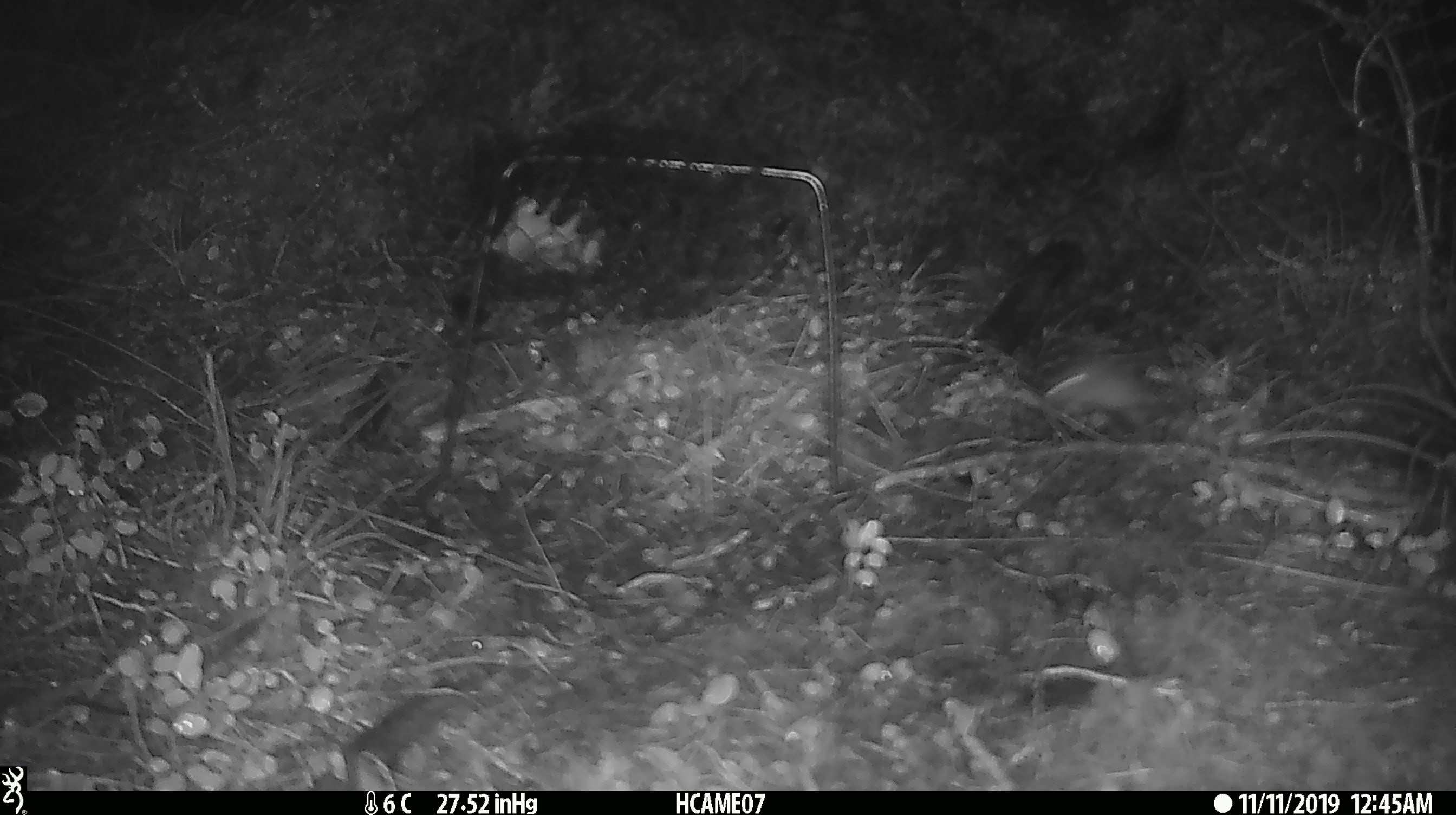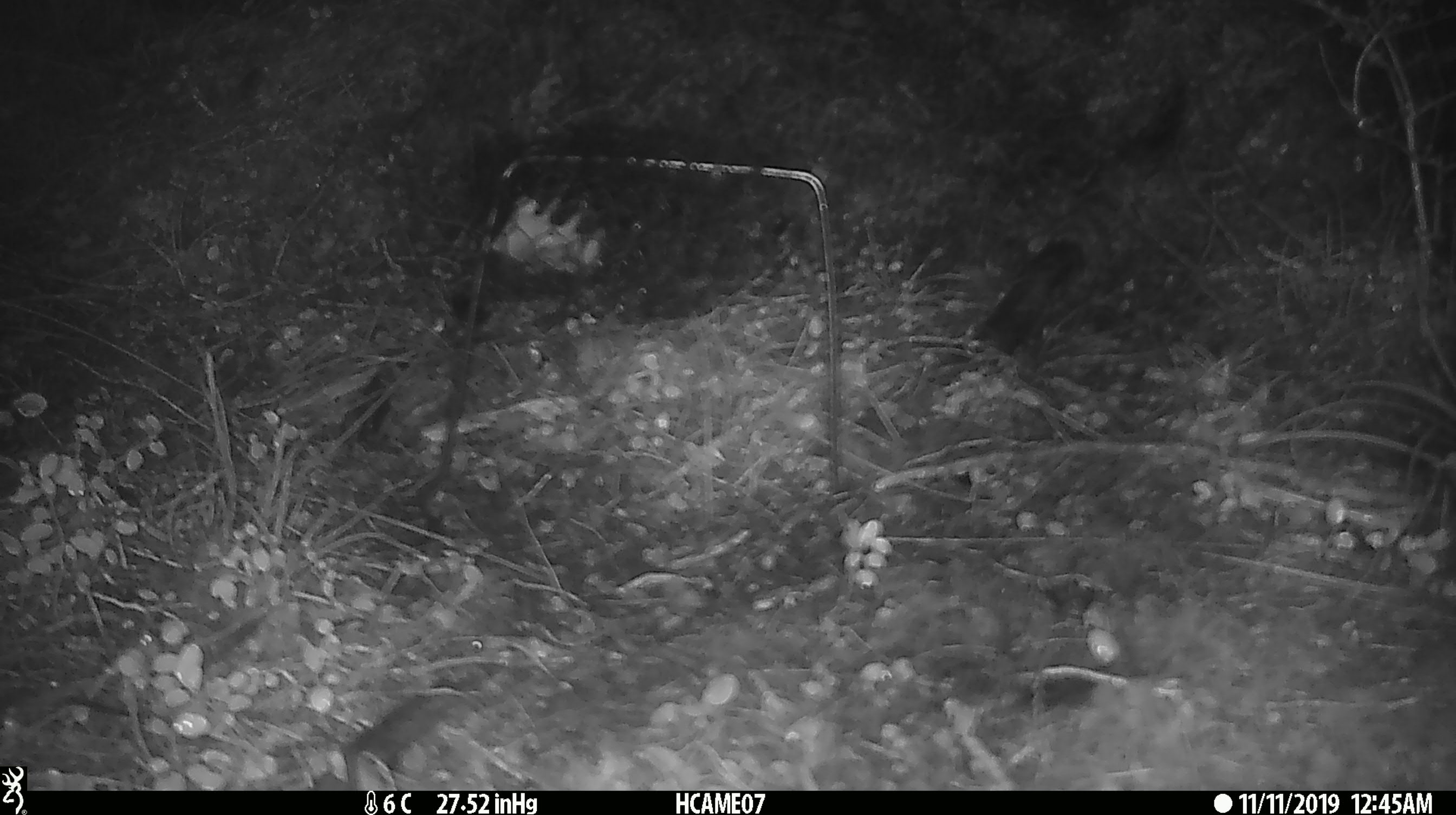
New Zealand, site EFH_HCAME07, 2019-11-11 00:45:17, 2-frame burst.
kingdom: Animalia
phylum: Chordata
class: Mammalia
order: Rodentia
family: Muridae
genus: Mus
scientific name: Mus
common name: mouse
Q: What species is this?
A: Mouse (Mus).